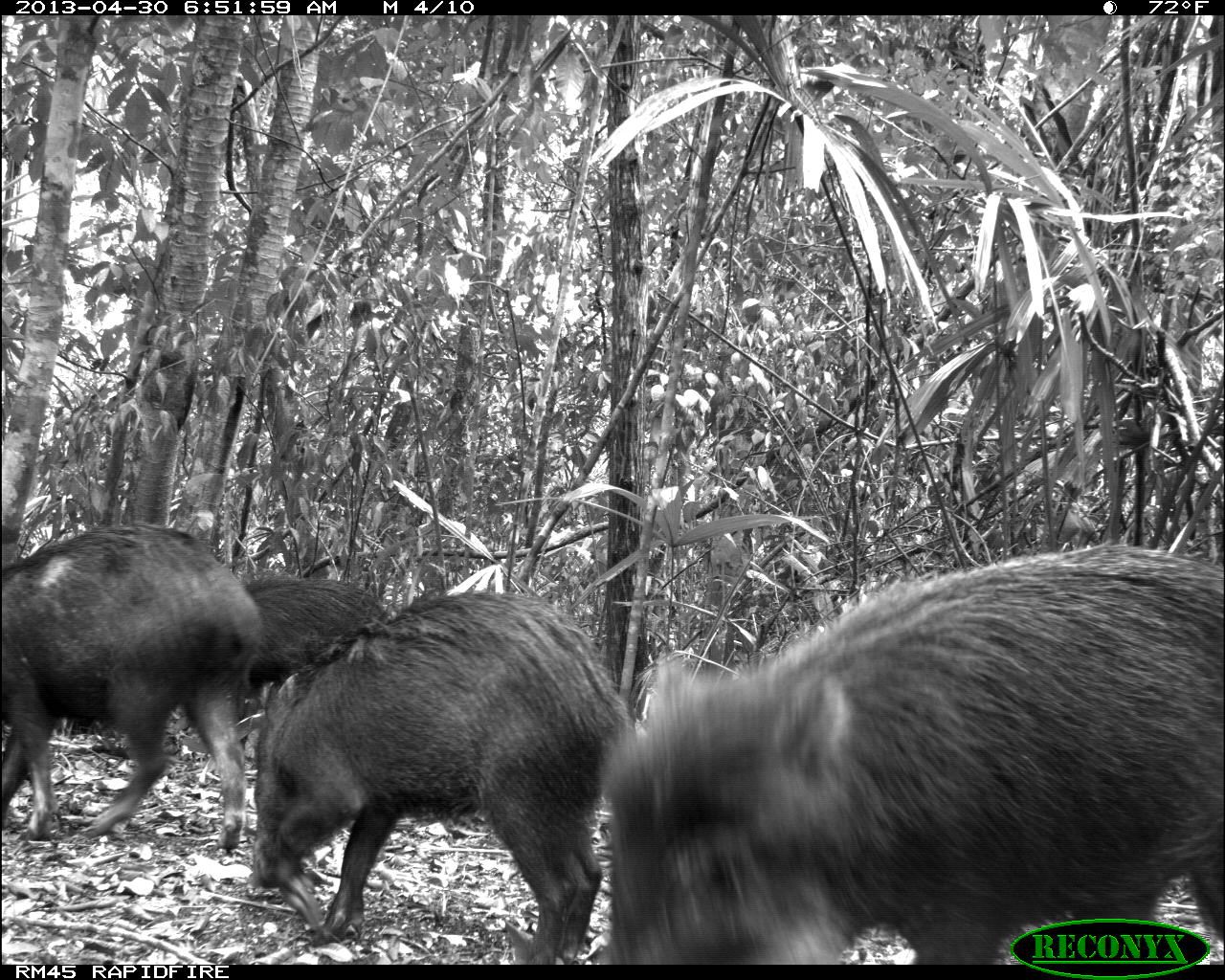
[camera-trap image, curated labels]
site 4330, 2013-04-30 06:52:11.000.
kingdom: Animalia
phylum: Chordata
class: Mammalia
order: Artiodactyla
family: Tayassuidae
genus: Tayassu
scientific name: Tayassu pecari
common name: white-lipped peccary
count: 5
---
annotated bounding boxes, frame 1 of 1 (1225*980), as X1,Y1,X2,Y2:
tayassu pecari: 595,539,1225,964; 251,586,638,965; 0,519,260,851; 240,576,389,691